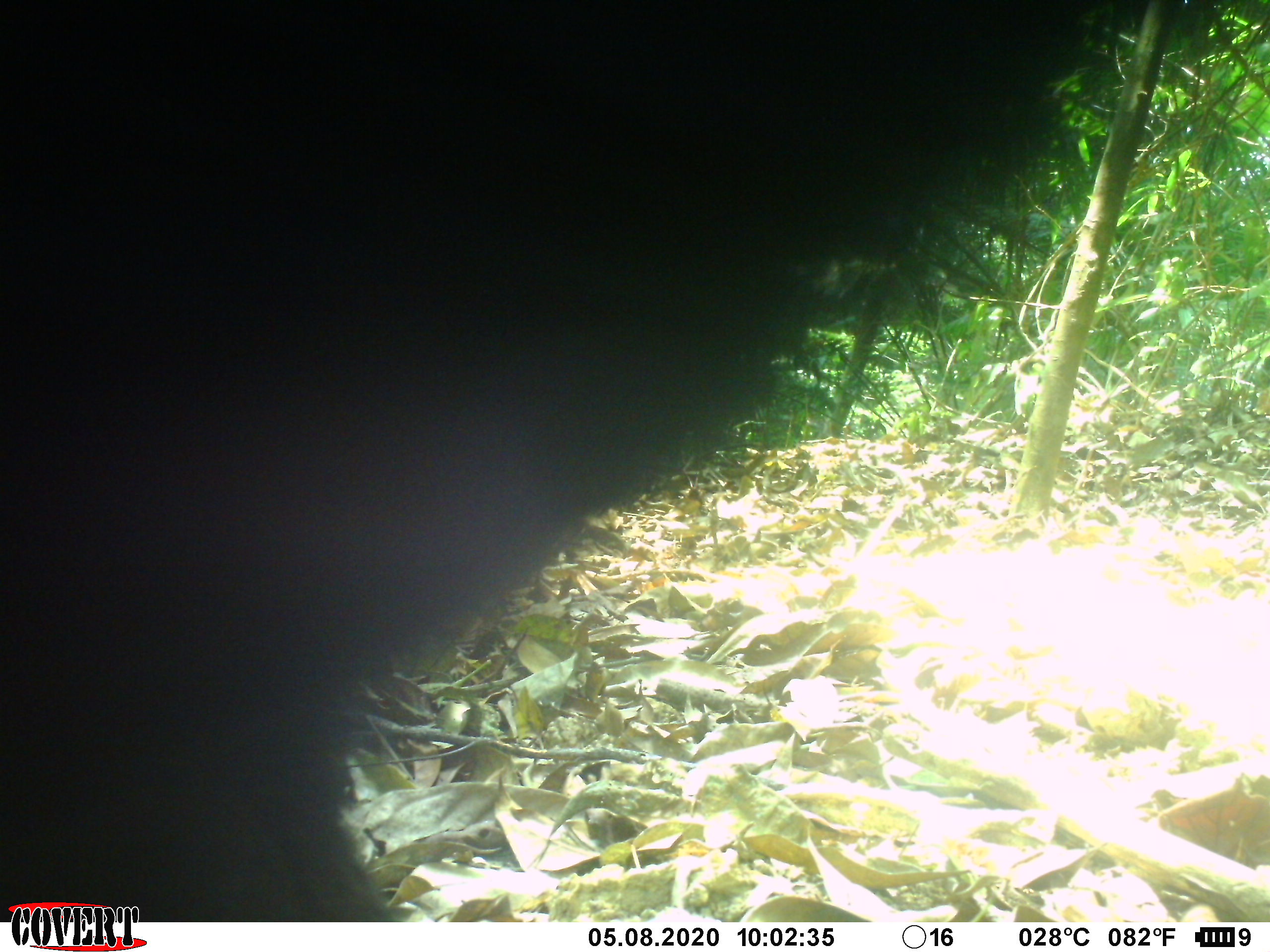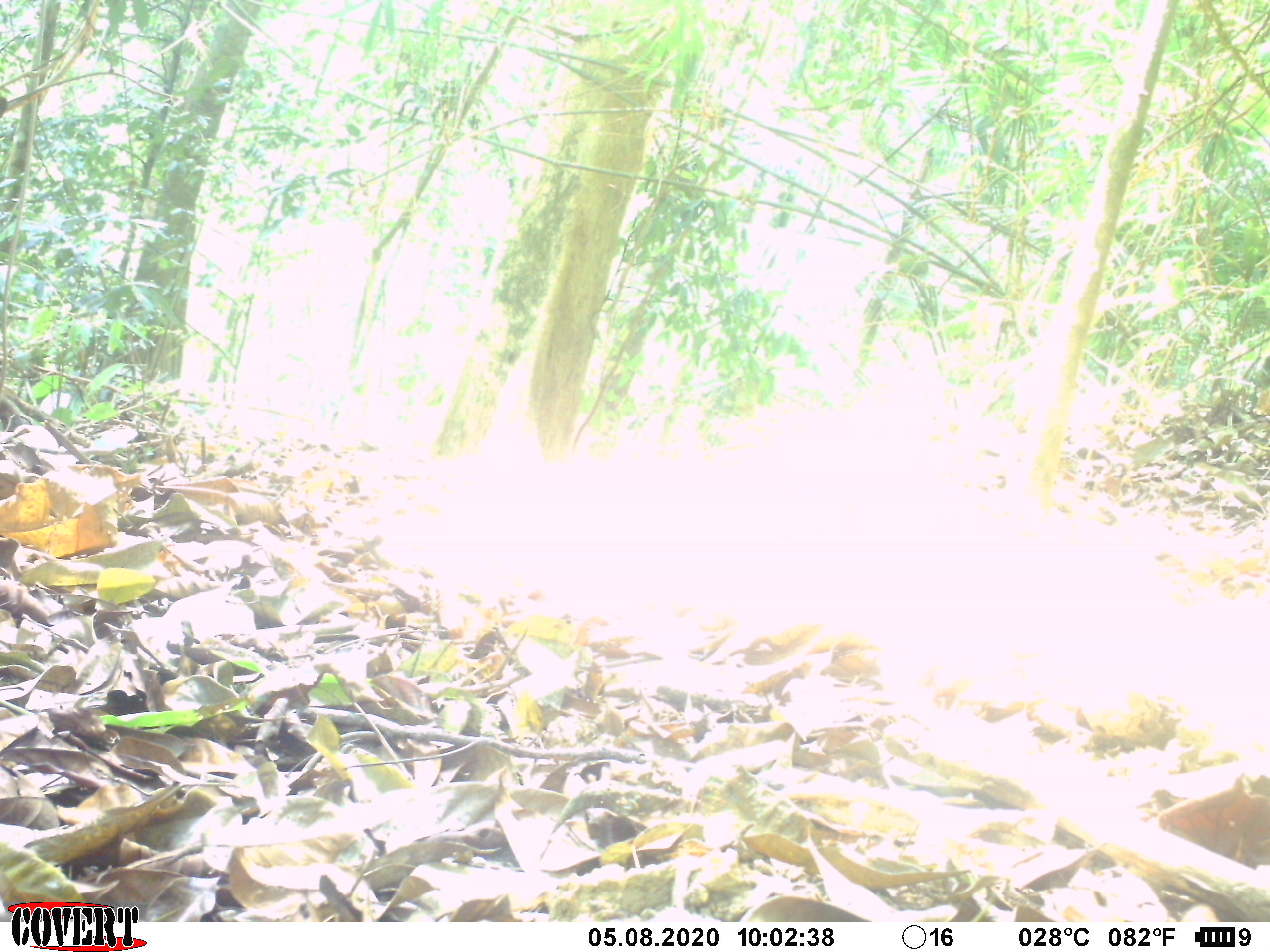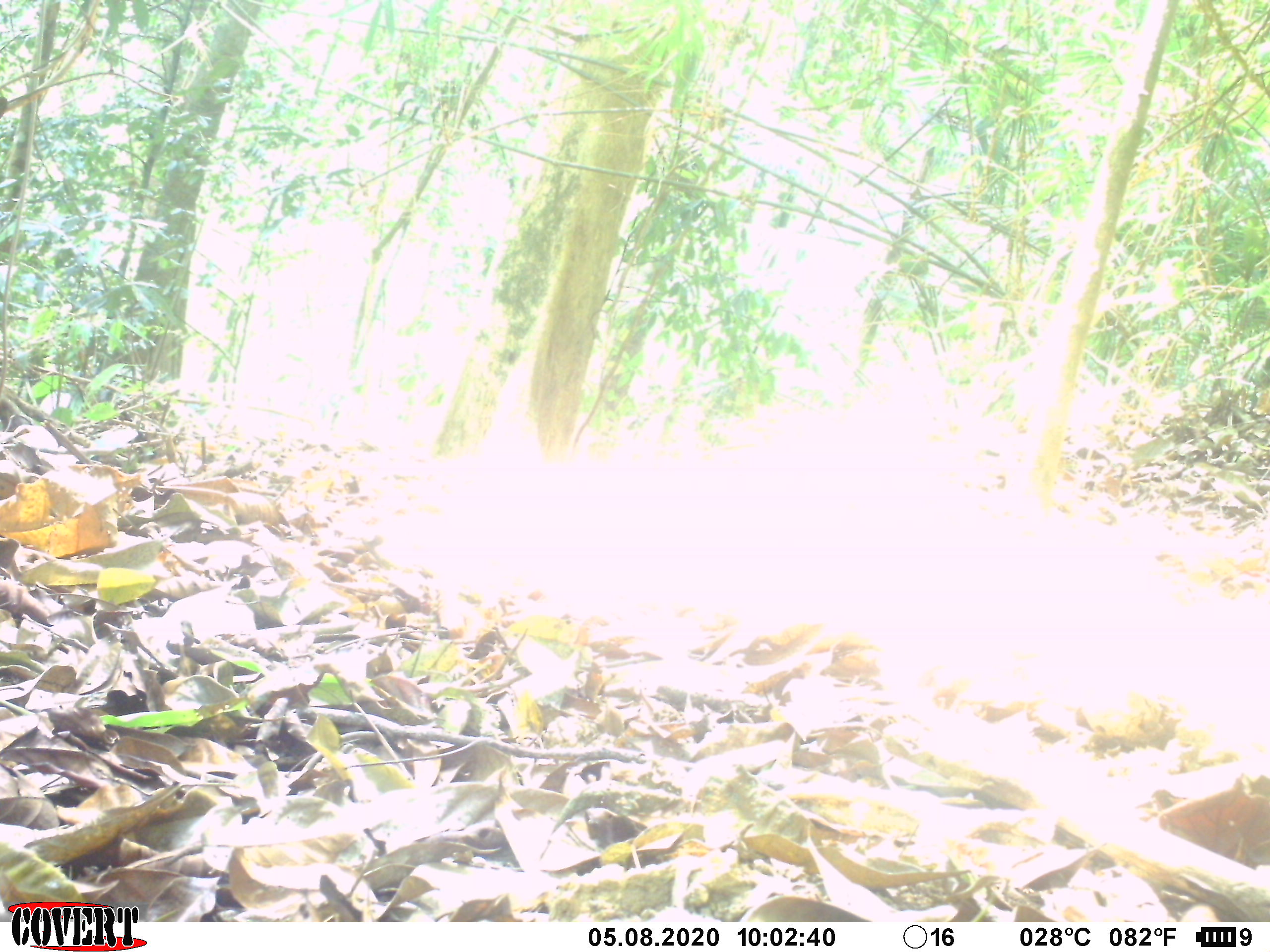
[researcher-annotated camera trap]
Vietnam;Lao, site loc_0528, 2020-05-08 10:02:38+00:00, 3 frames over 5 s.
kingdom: Animalia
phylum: Chordata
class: Mammalia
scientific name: Mammalia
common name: mammal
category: unidentified mammal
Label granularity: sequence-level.